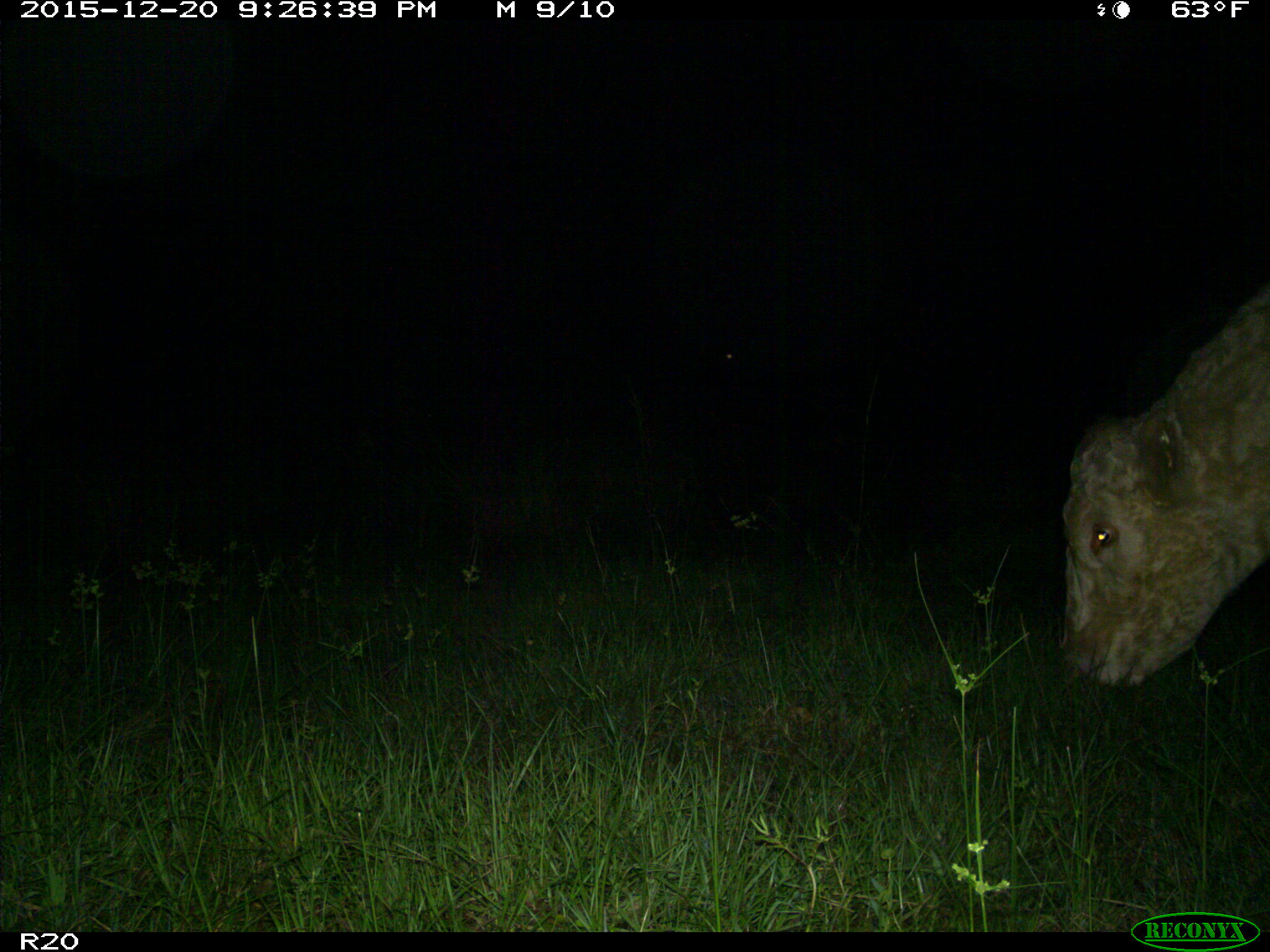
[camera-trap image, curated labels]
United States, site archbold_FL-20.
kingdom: Animalia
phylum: Chordata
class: Mammalia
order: Artiodactyla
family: Bovidae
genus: Bos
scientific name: Bos taurus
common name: domestic cow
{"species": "Bos taurus (domestic cow)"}